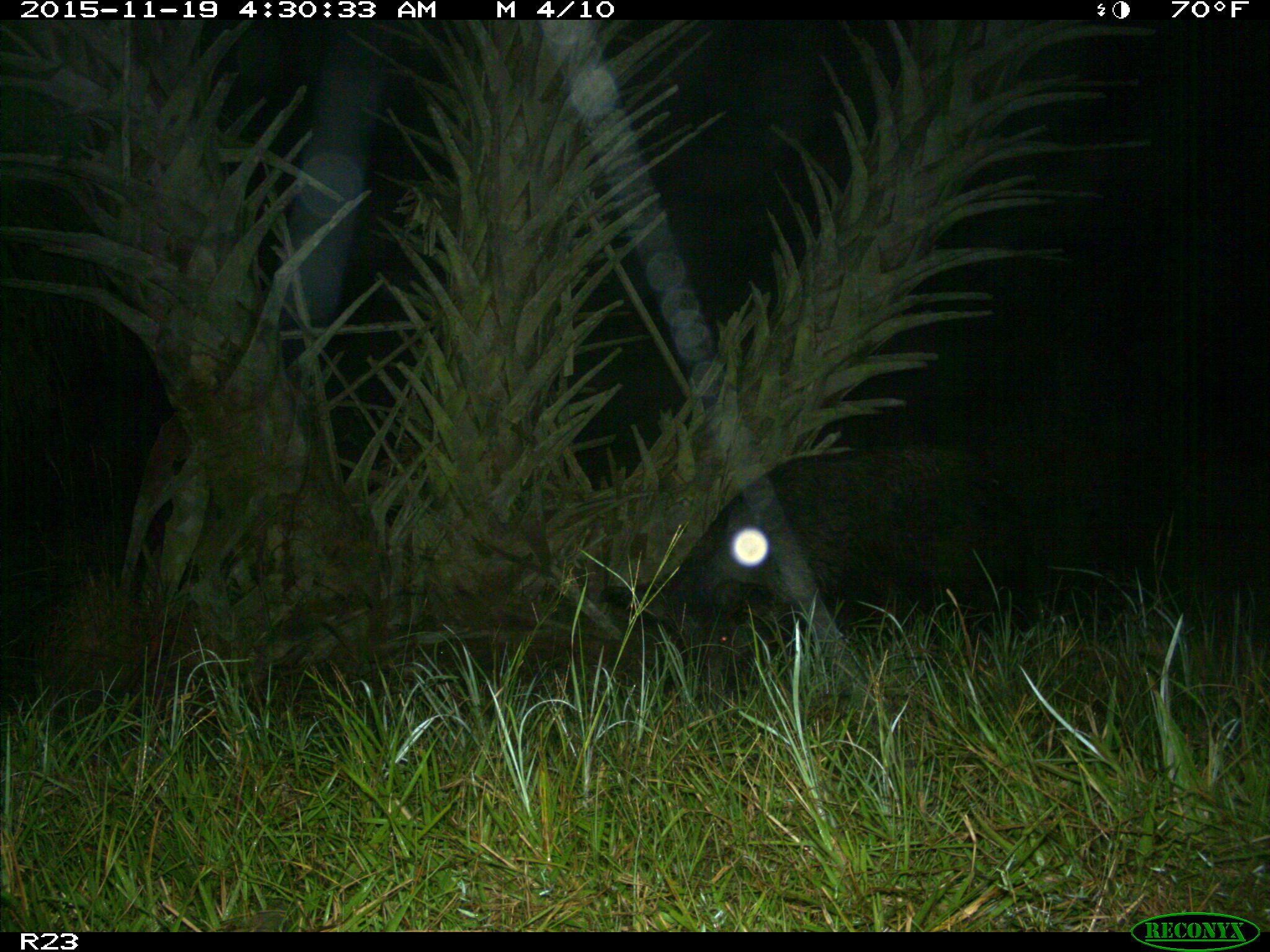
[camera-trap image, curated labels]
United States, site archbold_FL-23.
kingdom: Animalia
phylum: Chordata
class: Mammalia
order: Artiodactyla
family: Suidae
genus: Sus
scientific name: Sus scrofa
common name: wild boar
Sus scrofa (wild boar).